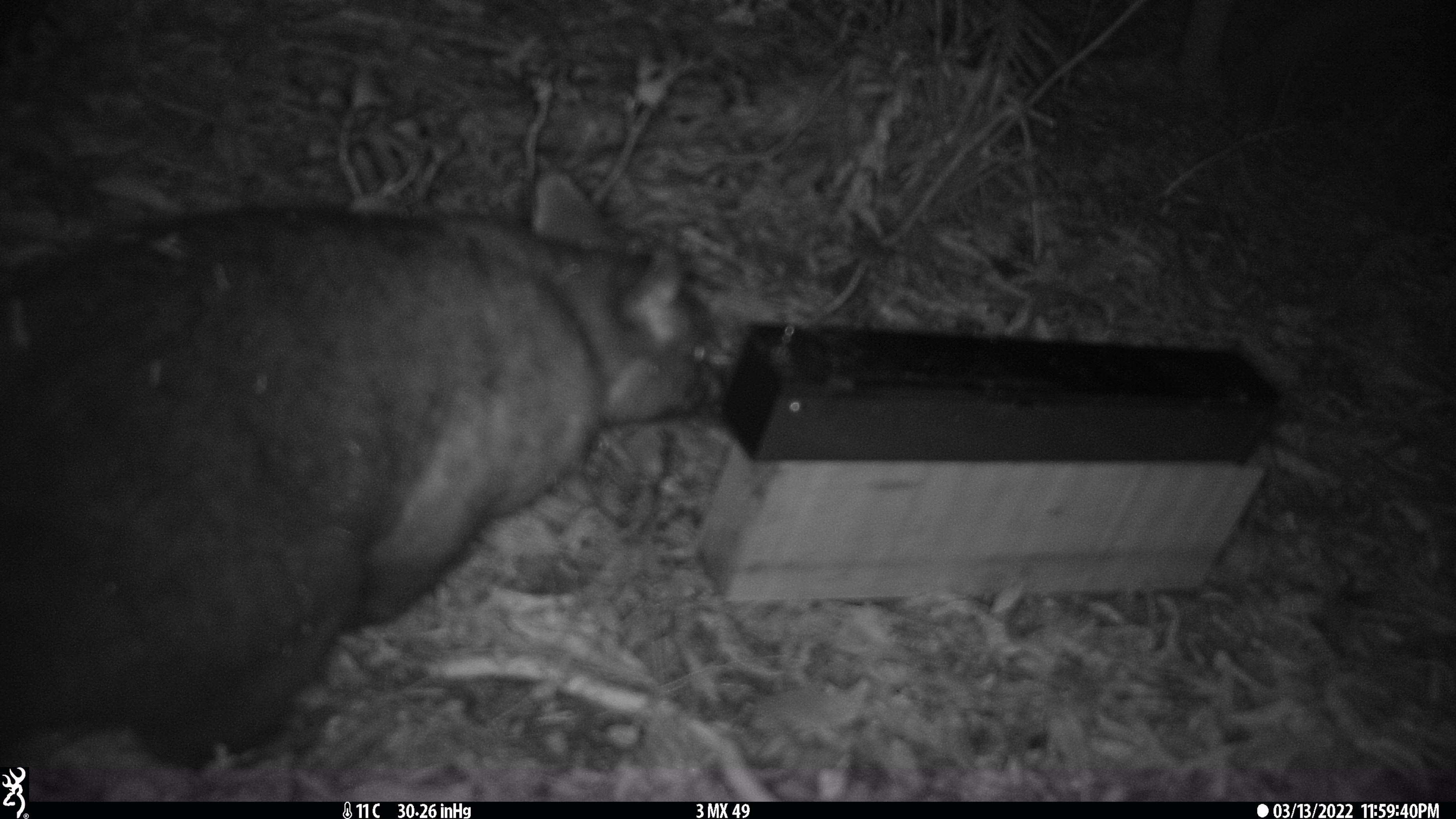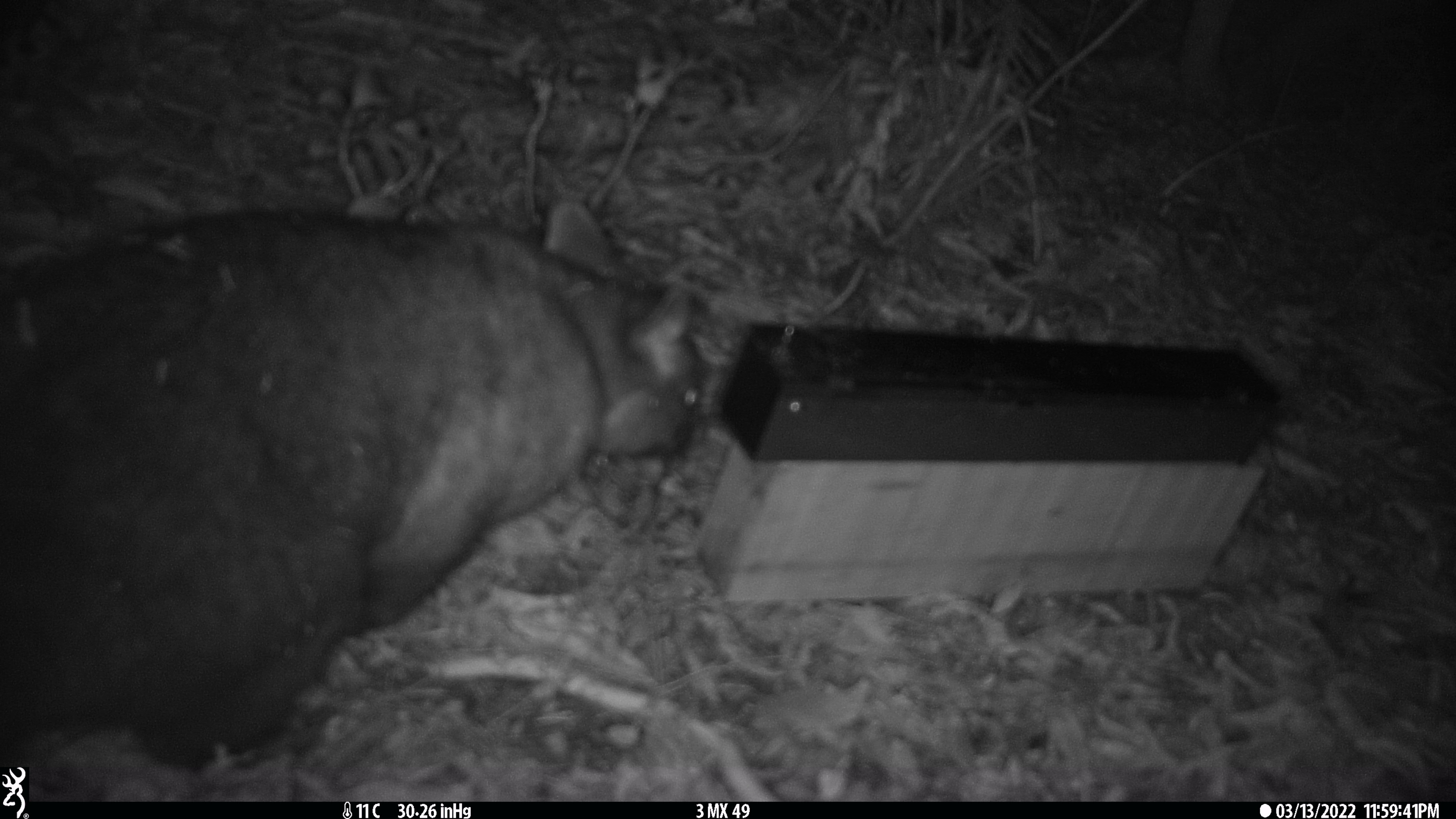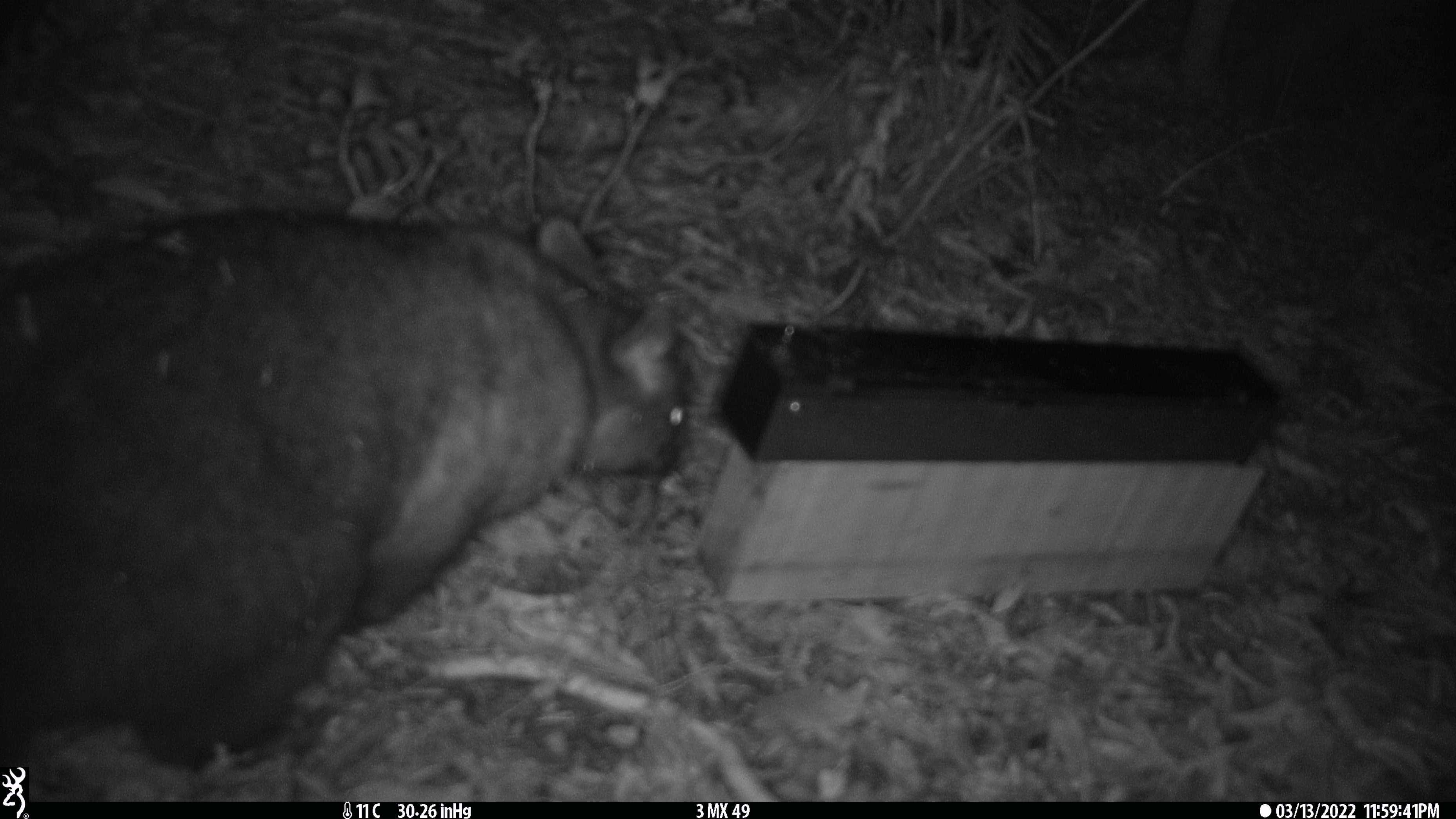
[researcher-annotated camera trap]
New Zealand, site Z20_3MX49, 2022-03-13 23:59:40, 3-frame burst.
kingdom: Animalia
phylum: Chordata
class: Mammalia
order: Diprotodontia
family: Phalangeridae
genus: Trichosurus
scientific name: Trichosurus vulpecula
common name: common brushtail possum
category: possum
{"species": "possum (common brushtail possum) (Trichosurus vulpecula)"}